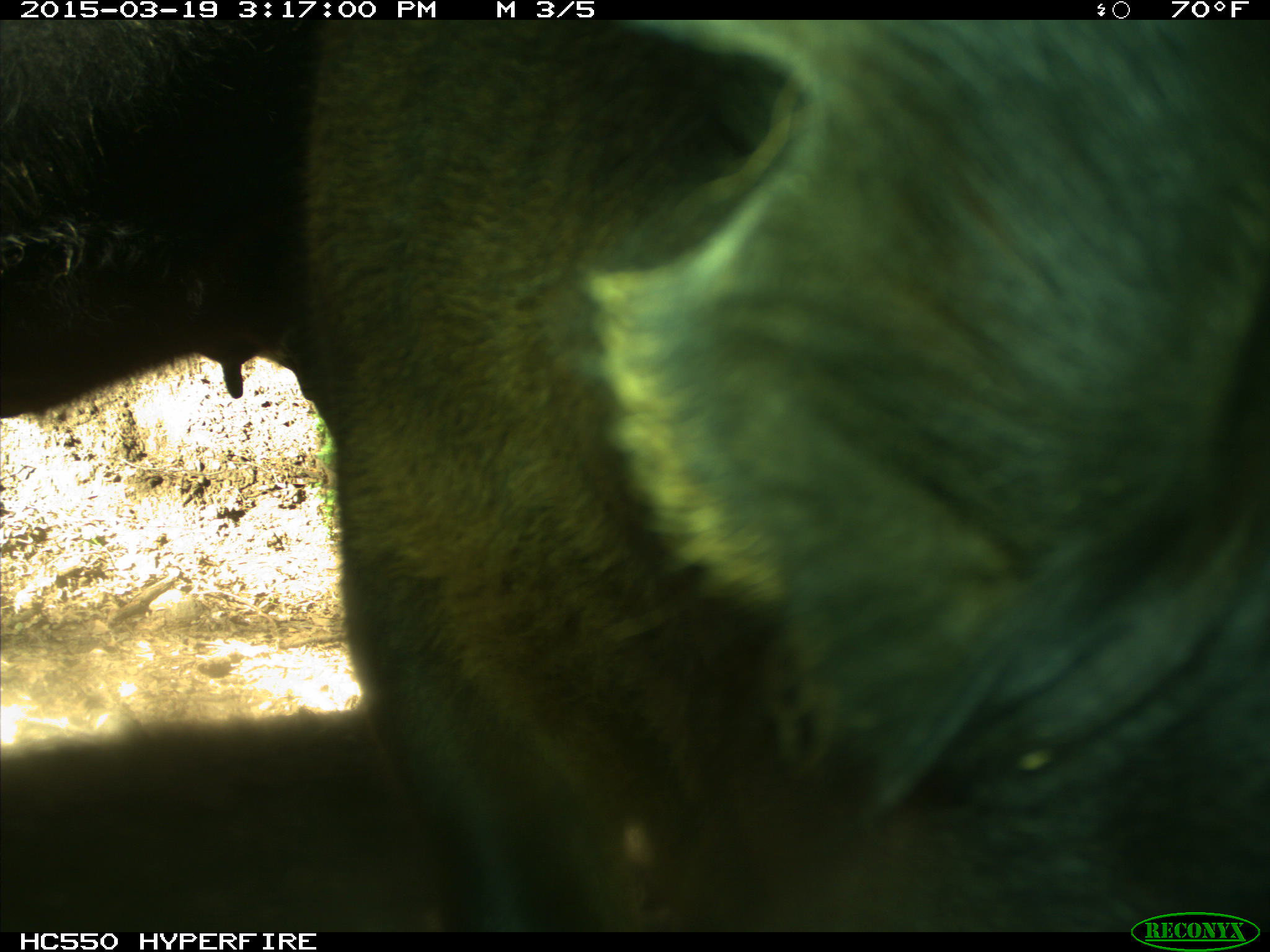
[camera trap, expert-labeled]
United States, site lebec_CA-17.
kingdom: Animalia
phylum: Chordata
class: Mammalia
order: Artiodactyla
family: Bovidae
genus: Bos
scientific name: Bos taurus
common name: domestic cow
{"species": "Bos taurus (domestic cow)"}